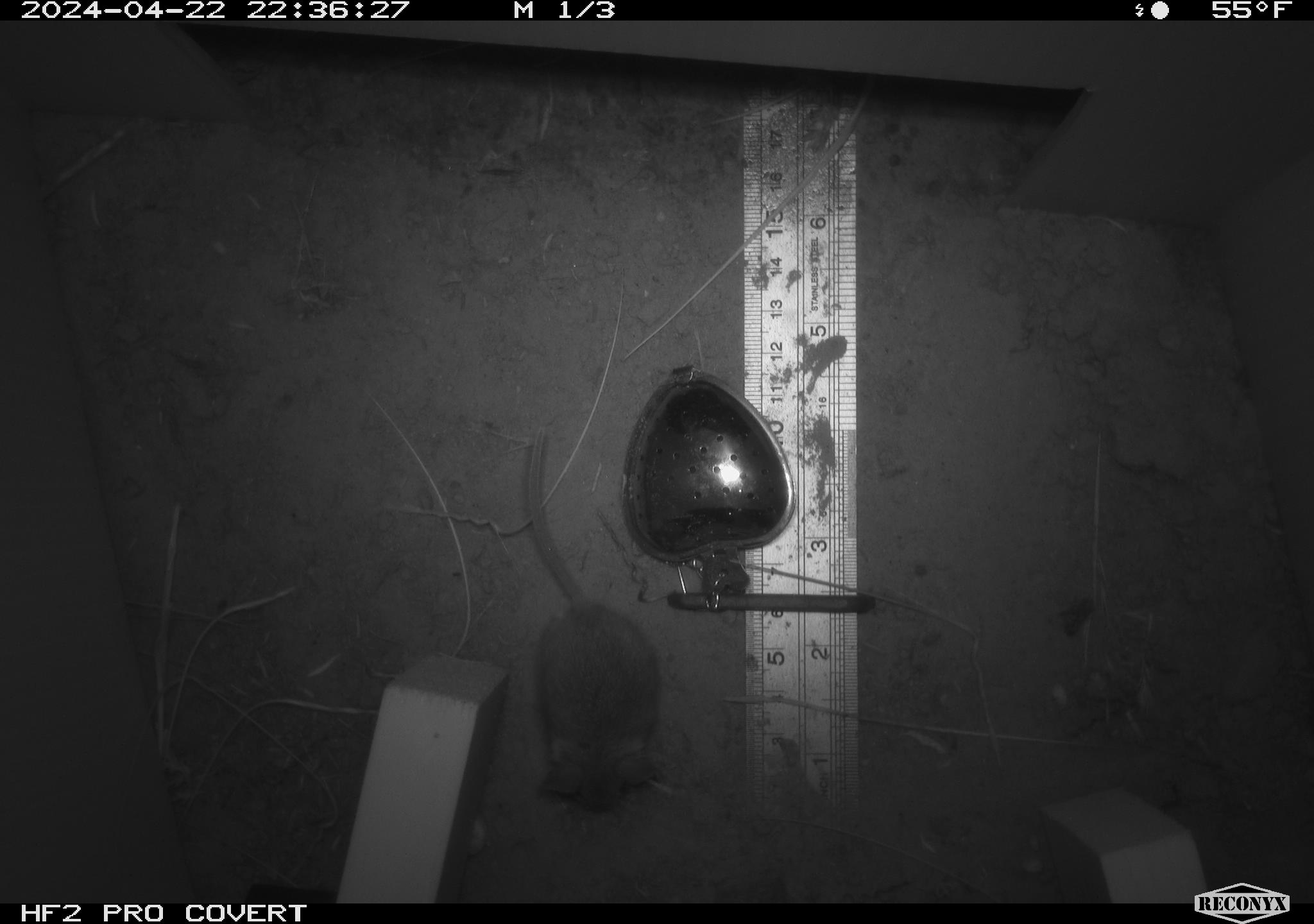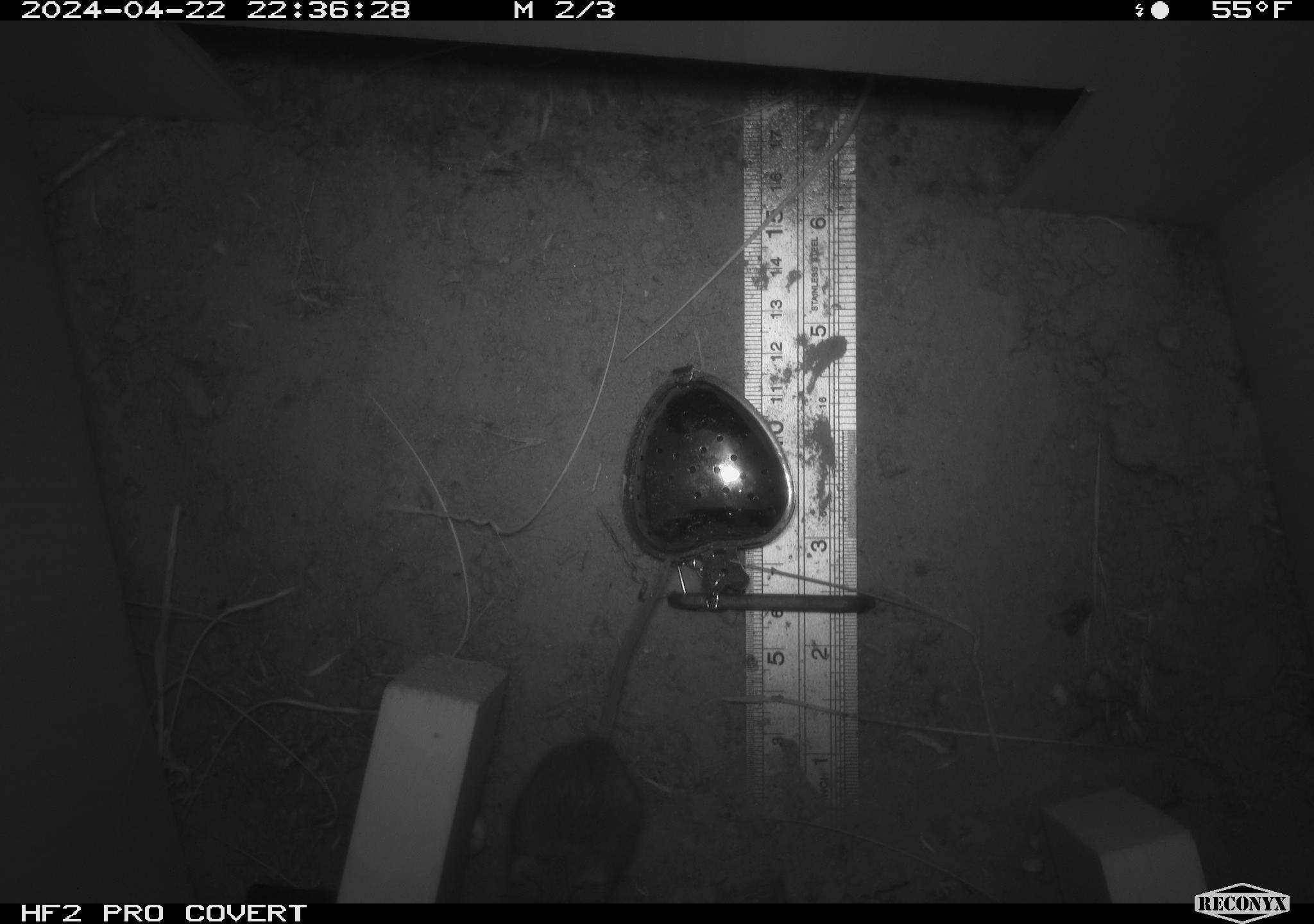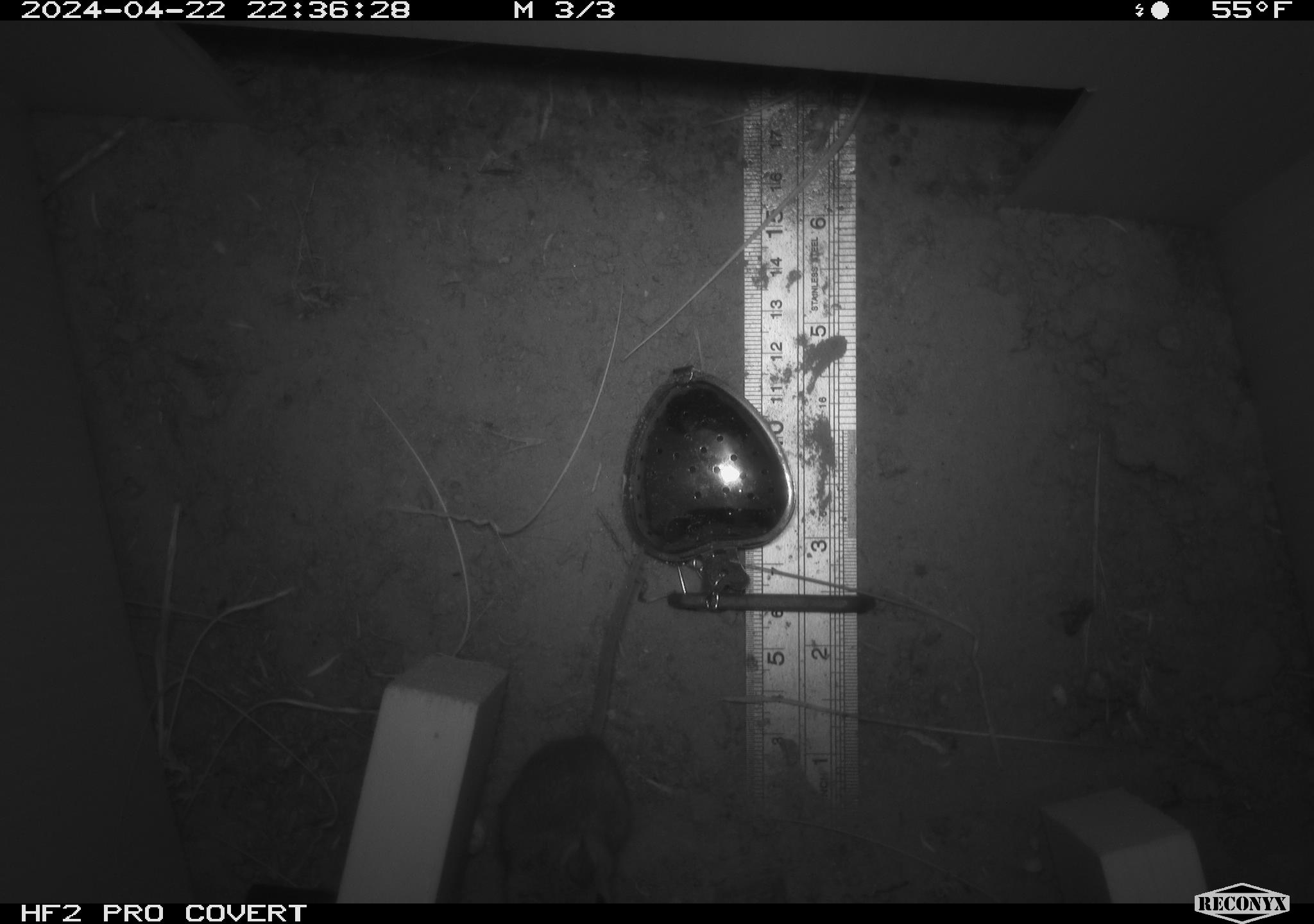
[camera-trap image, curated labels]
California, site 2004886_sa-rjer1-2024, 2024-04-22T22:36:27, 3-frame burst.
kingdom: Animalia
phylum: Chordata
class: Mammalia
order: Rodentia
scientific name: Rodentia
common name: mouse species